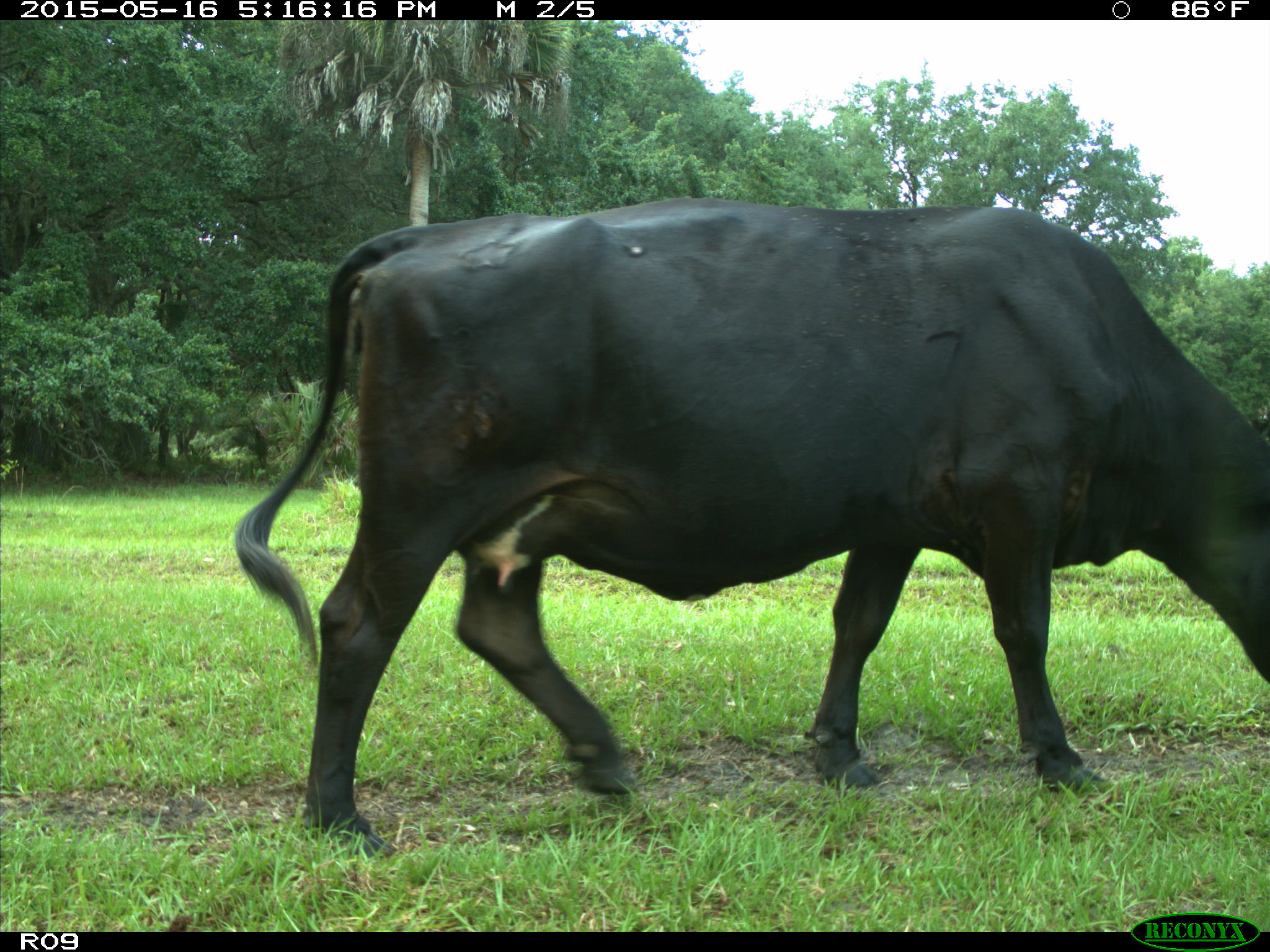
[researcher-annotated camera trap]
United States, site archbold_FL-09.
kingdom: Animalia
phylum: Chordata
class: Mammalia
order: Artiodactyla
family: Bovidae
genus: Bos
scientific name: Bos taurus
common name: domestic cow